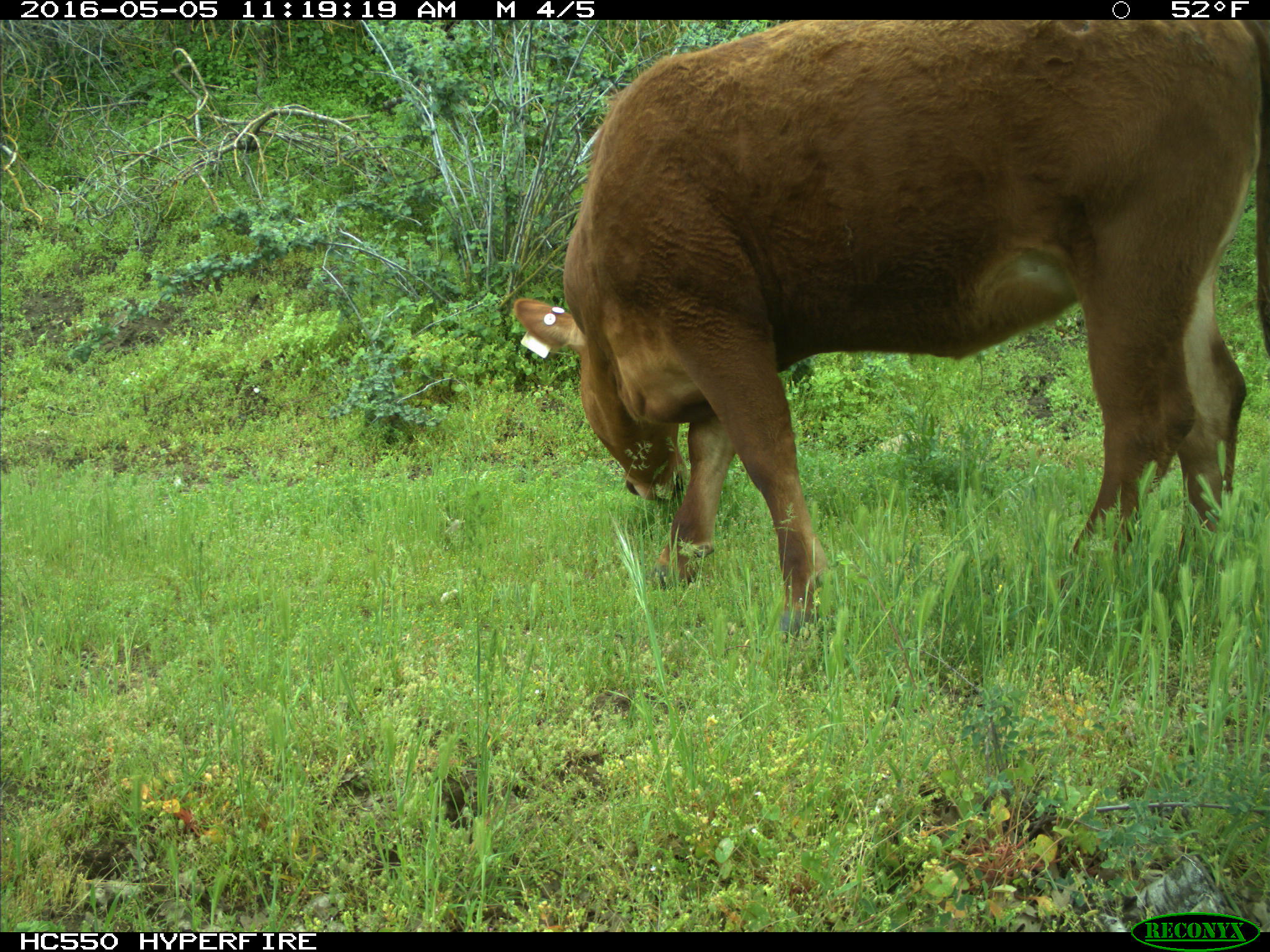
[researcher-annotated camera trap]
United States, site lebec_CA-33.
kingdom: Animalia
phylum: Chordata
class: Mammalia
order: Artiodactyla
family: Bovidae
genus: Bos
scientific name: Bos taurus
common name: domestic cow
Bos taurus (domestic cow).